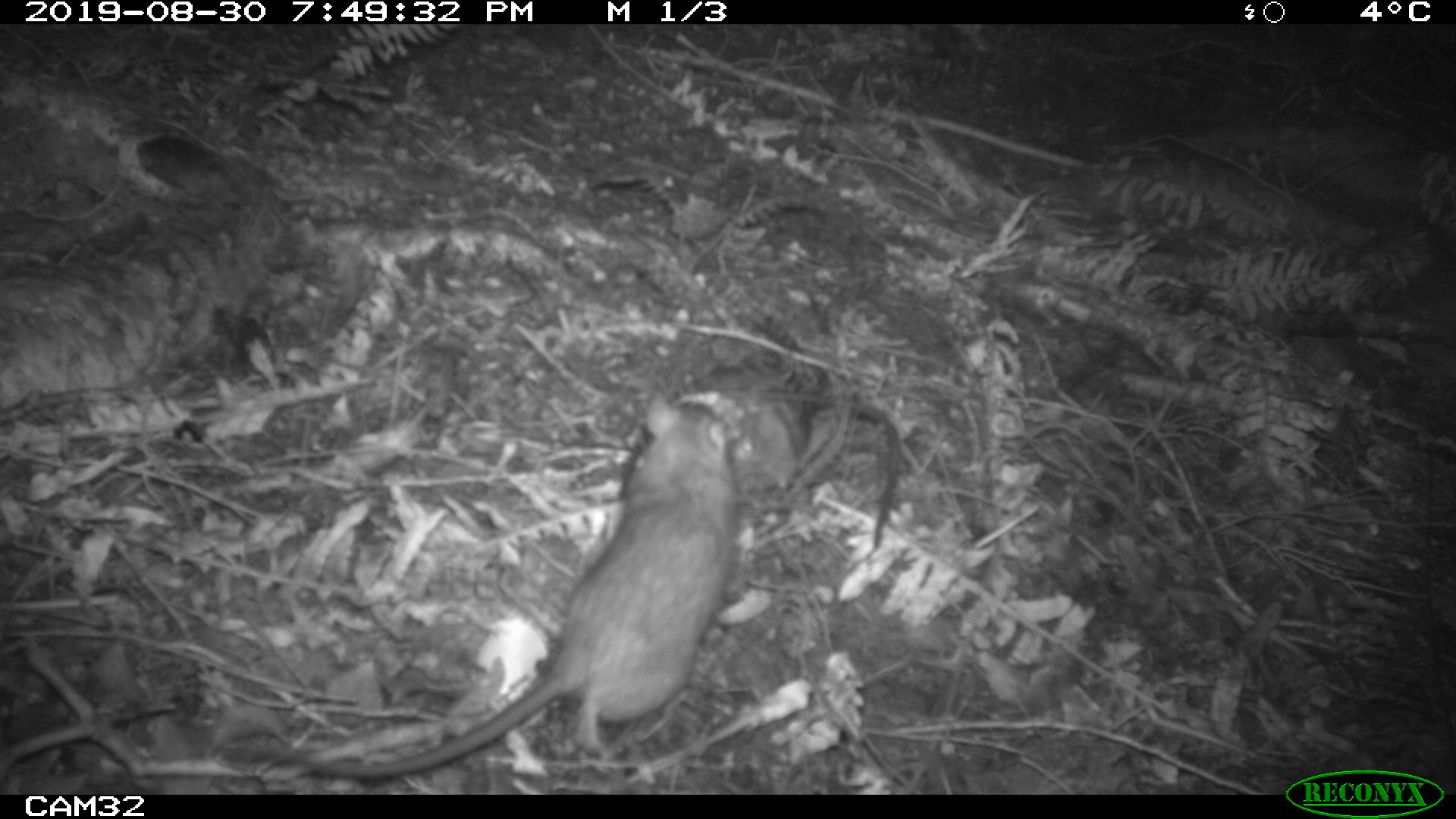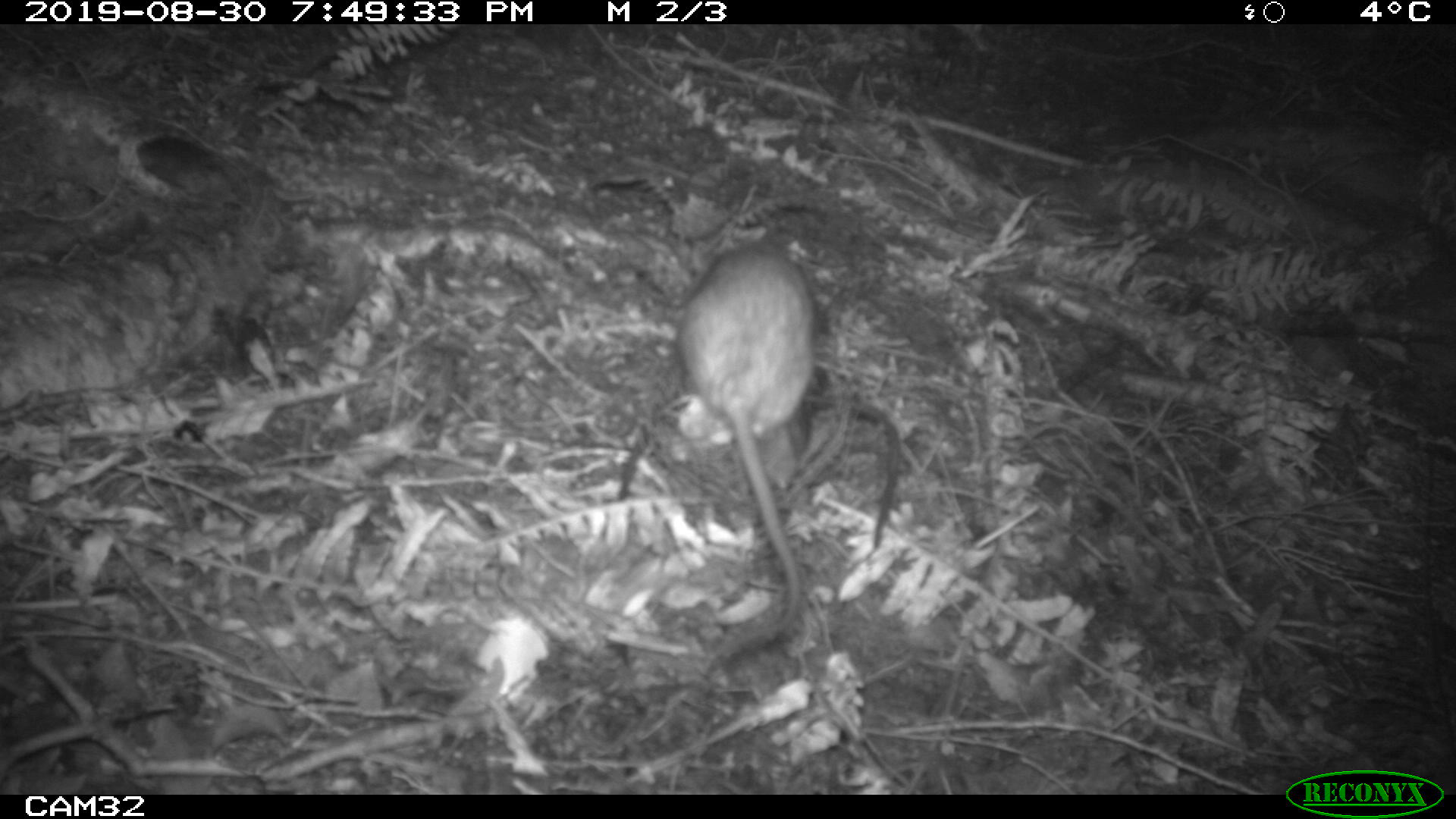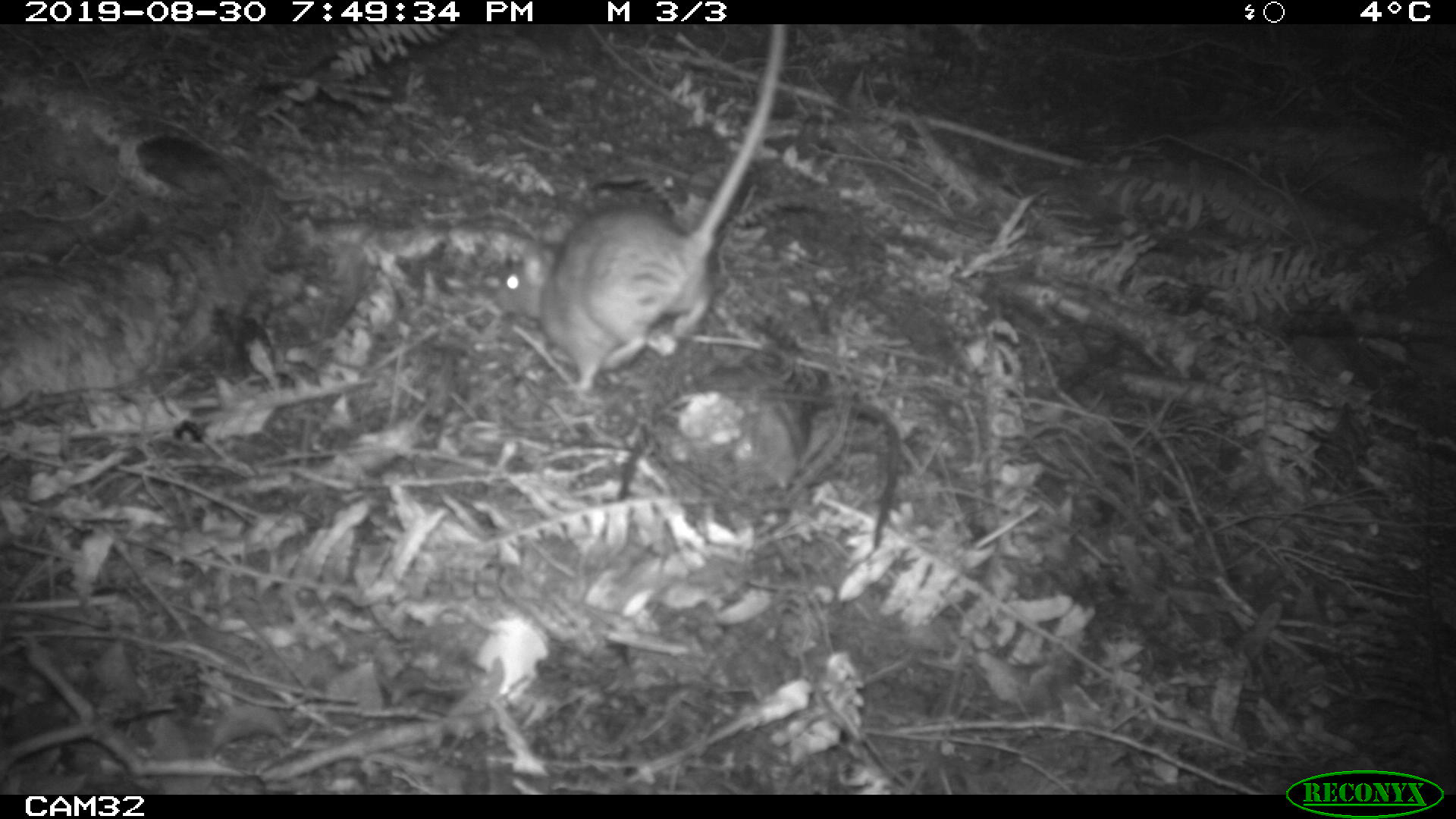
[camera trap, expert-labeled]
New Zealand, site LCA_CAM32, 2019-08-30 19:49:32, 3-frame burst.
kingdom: Animalia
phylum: Chordata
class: Mammalia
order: Rodentia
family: Muridae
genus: Rattus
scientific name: Rattus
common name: rat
Rat (Rattus).